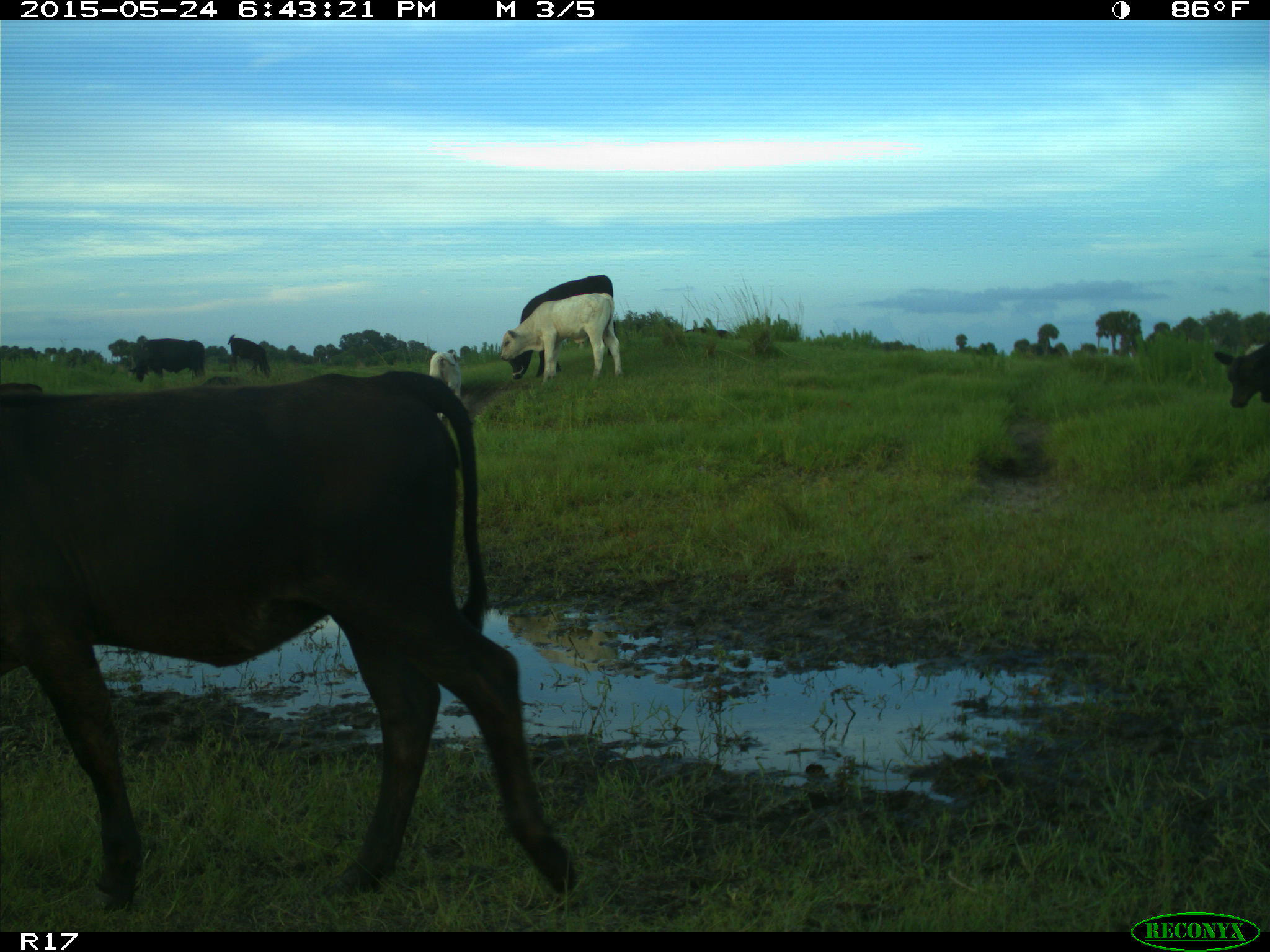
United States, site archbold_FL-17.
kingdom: Animalia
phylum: Chordata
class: Mammalia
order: Artiodactyla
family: Bovidae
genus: Bos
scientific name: Bos taurus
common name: domestic cow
Bos taurus (domestic cow).